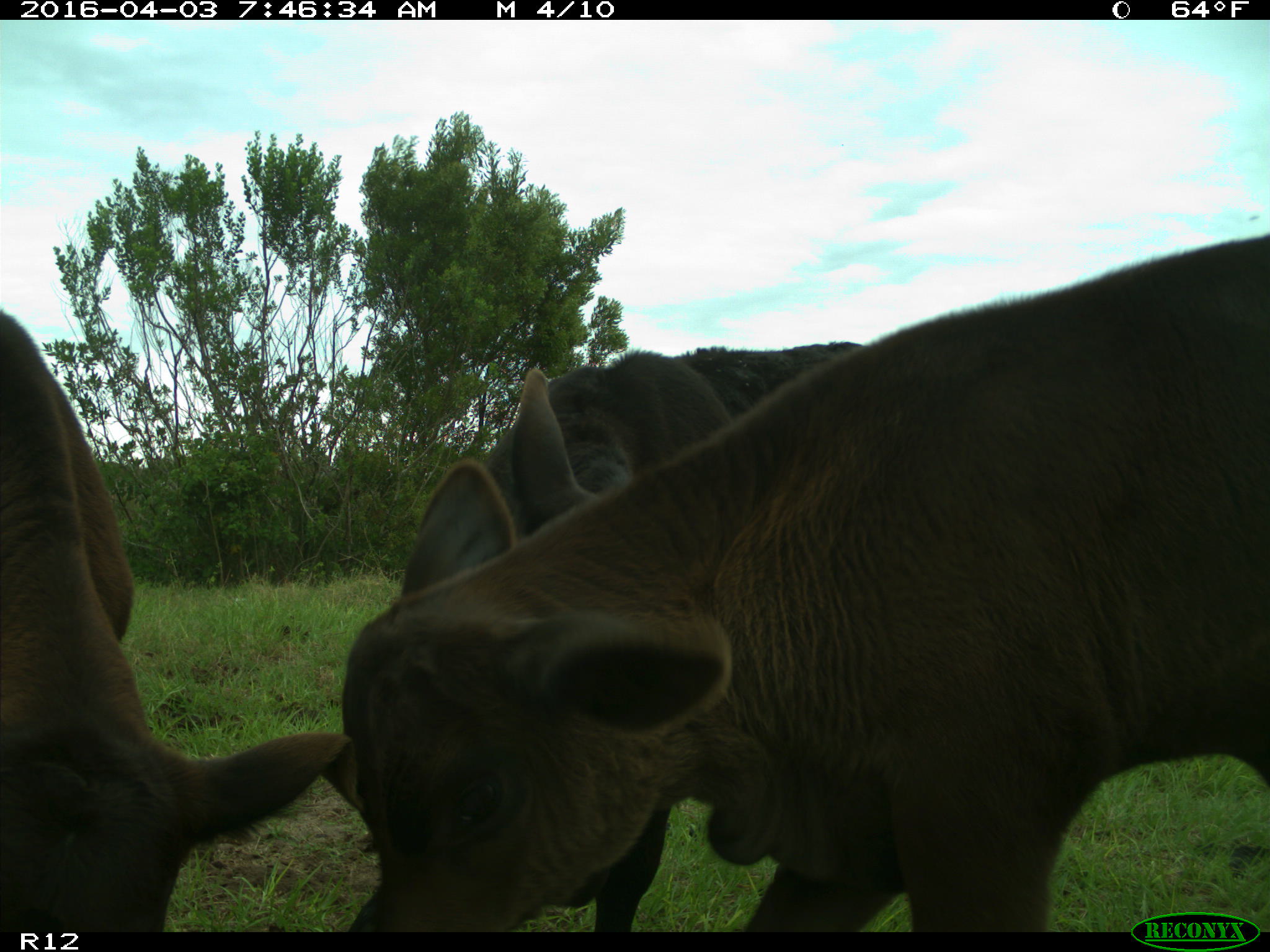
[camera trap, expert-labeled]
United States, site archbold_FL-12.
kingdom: Animalia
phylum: Chordata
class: Mammalia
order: Artiodactyla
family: Bovidae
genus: Bos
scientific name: Bos taurus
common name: domestic cow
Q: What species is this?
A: Bos taurus (domestic cow).